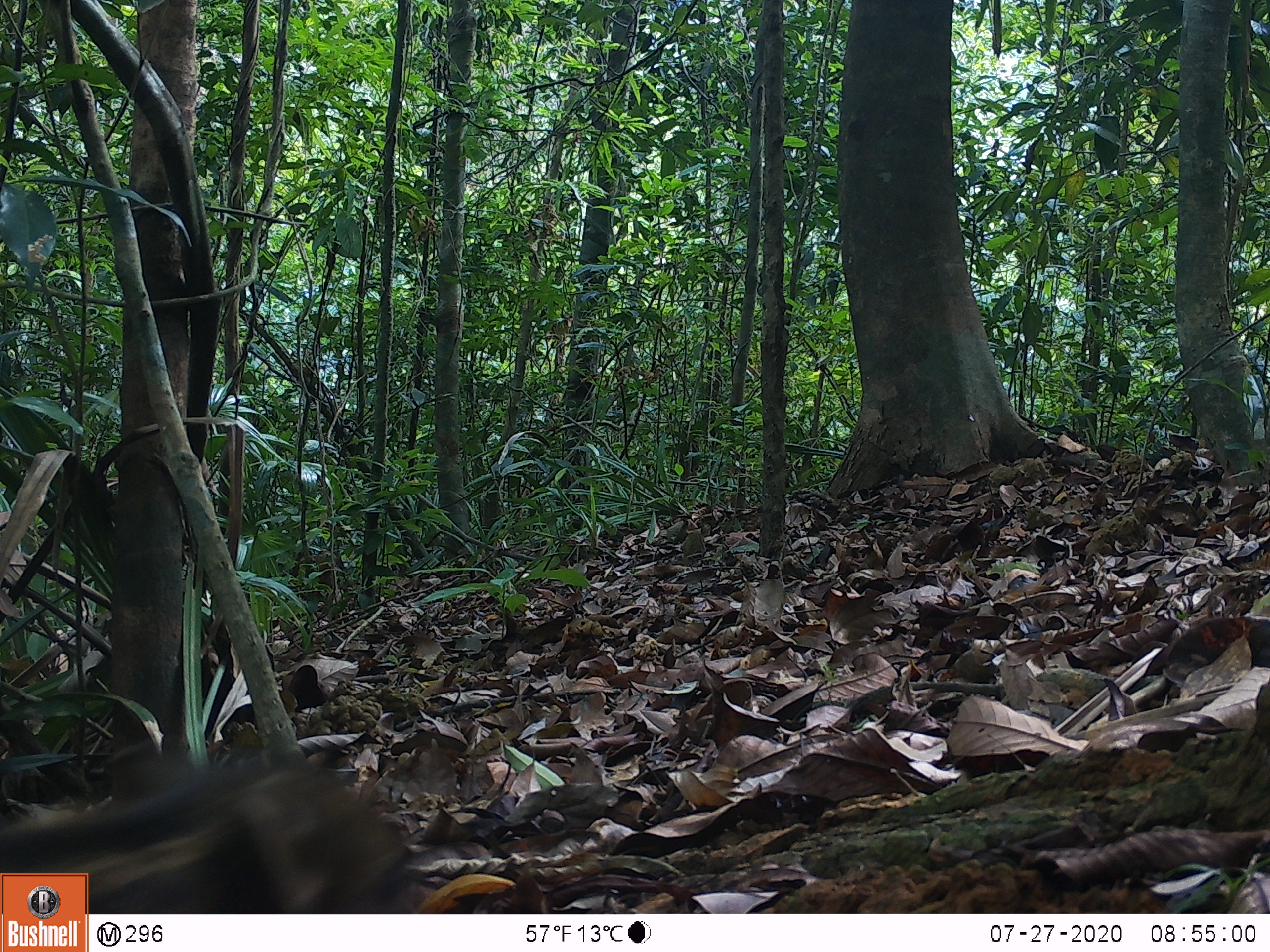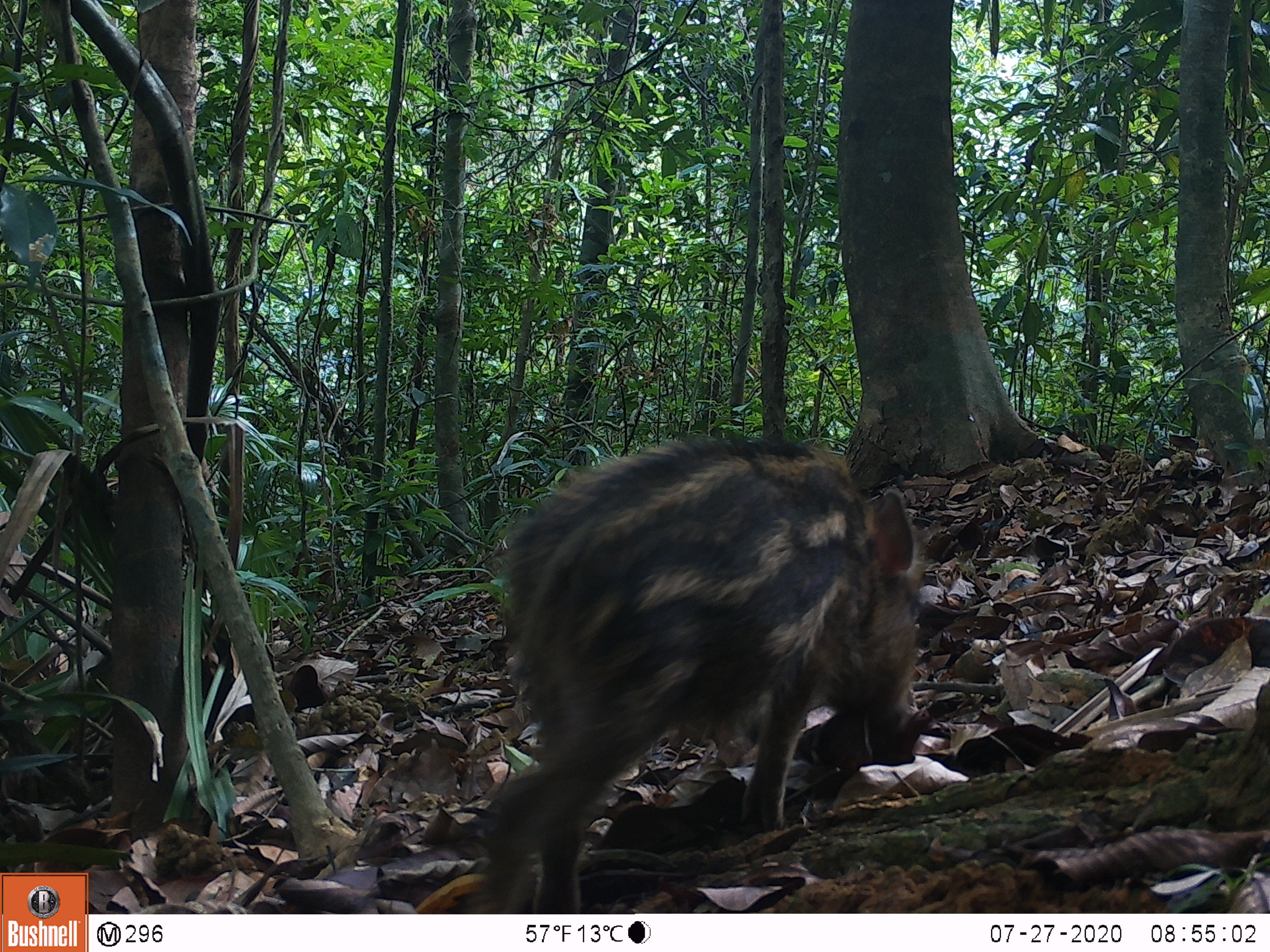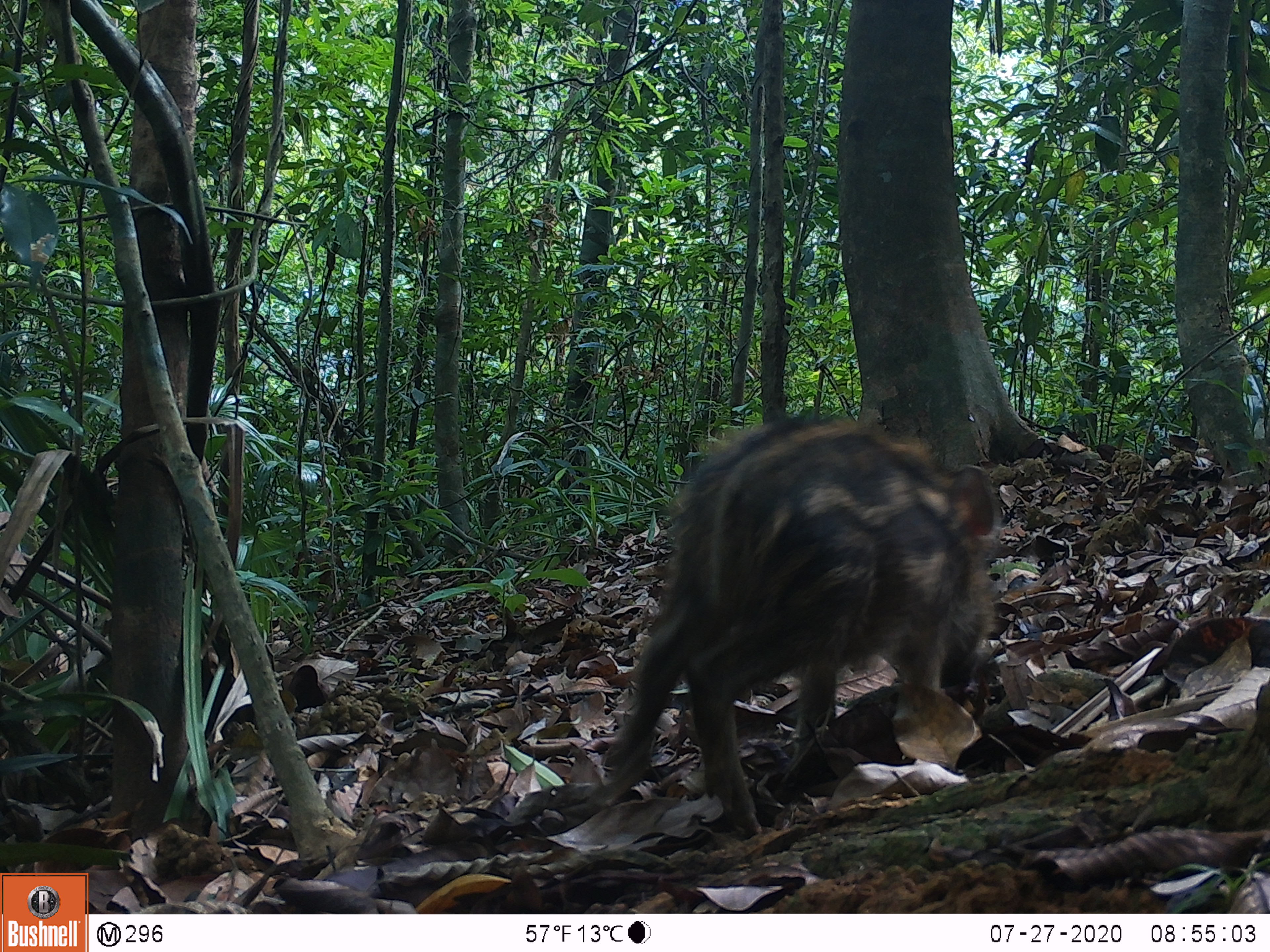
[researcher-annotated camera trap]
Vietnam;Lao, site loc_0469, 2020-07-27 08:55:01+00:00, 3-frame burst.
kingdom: Animalia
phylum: Chordata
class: Mammalia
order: Artiodactyla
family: Suidae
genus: Sus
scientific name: Sus scrofa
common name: eurasian wild pig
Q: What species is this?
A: Eurasian wild pig (Sus scrofa).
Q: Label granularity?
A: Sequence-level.